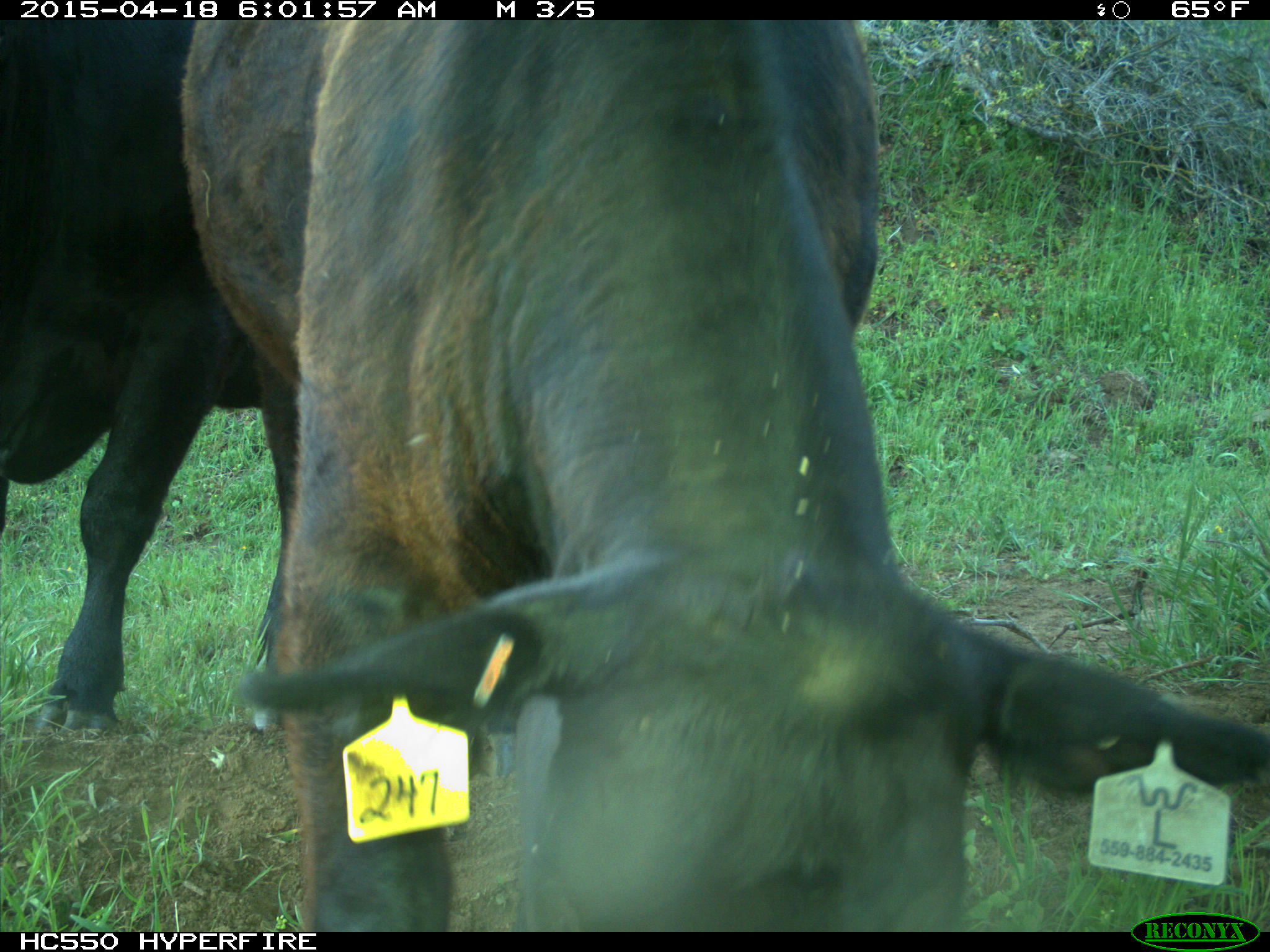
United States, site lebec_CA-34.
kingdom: Animalia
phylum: Chordata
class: Mammalia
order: Artiodactyla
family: Bovidae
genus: Bos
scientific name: Bos taurus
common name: domestic cow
Bos taurus (domestic cow).